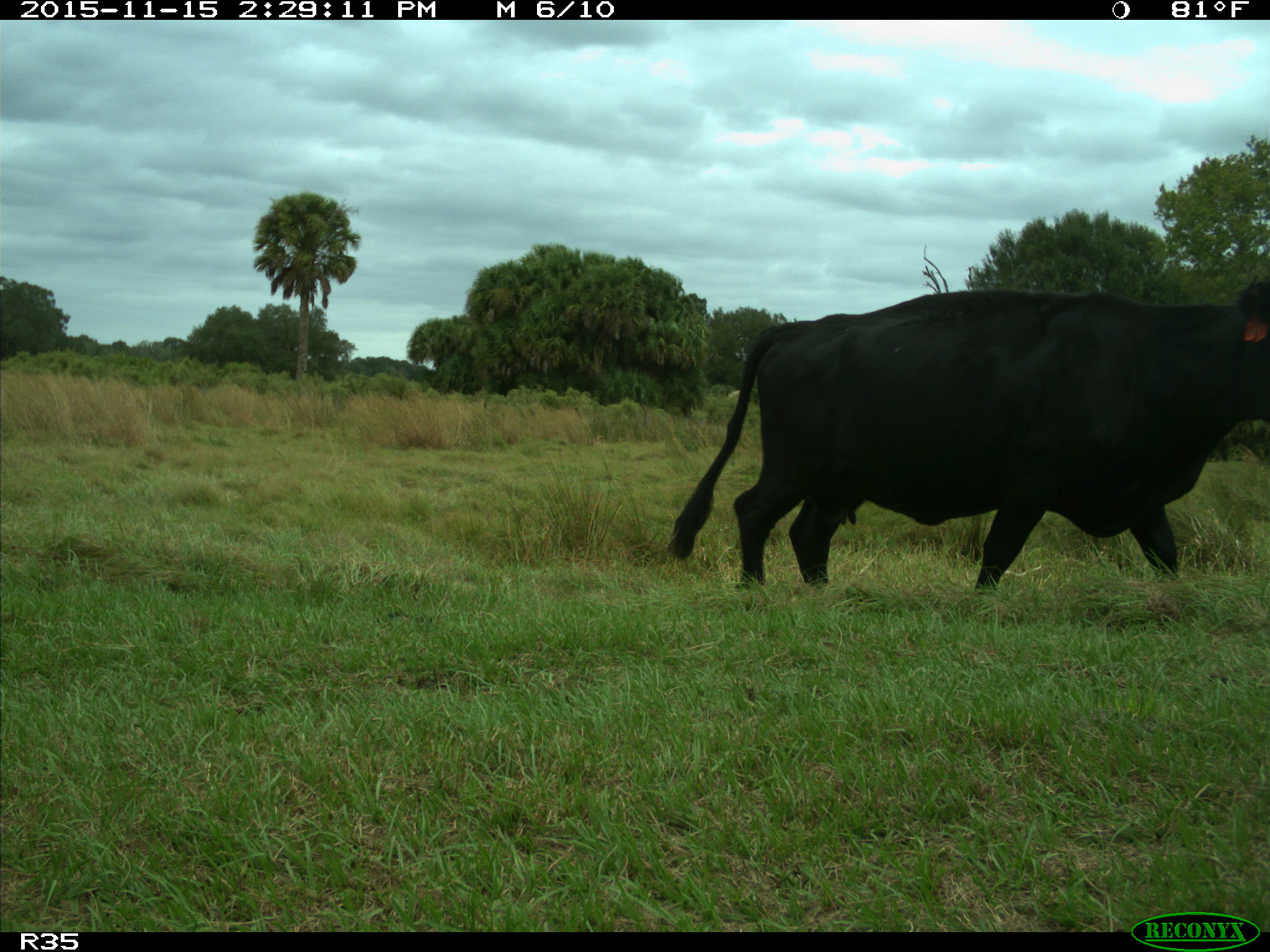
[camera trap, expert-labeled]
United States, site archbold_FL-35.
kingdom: Animalia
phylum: Chordata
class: Mammalia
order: Artiodactyla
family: Bovidae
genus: Bos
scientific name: Bos taurus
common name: domestic cow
Bos taurus (domestic cow).